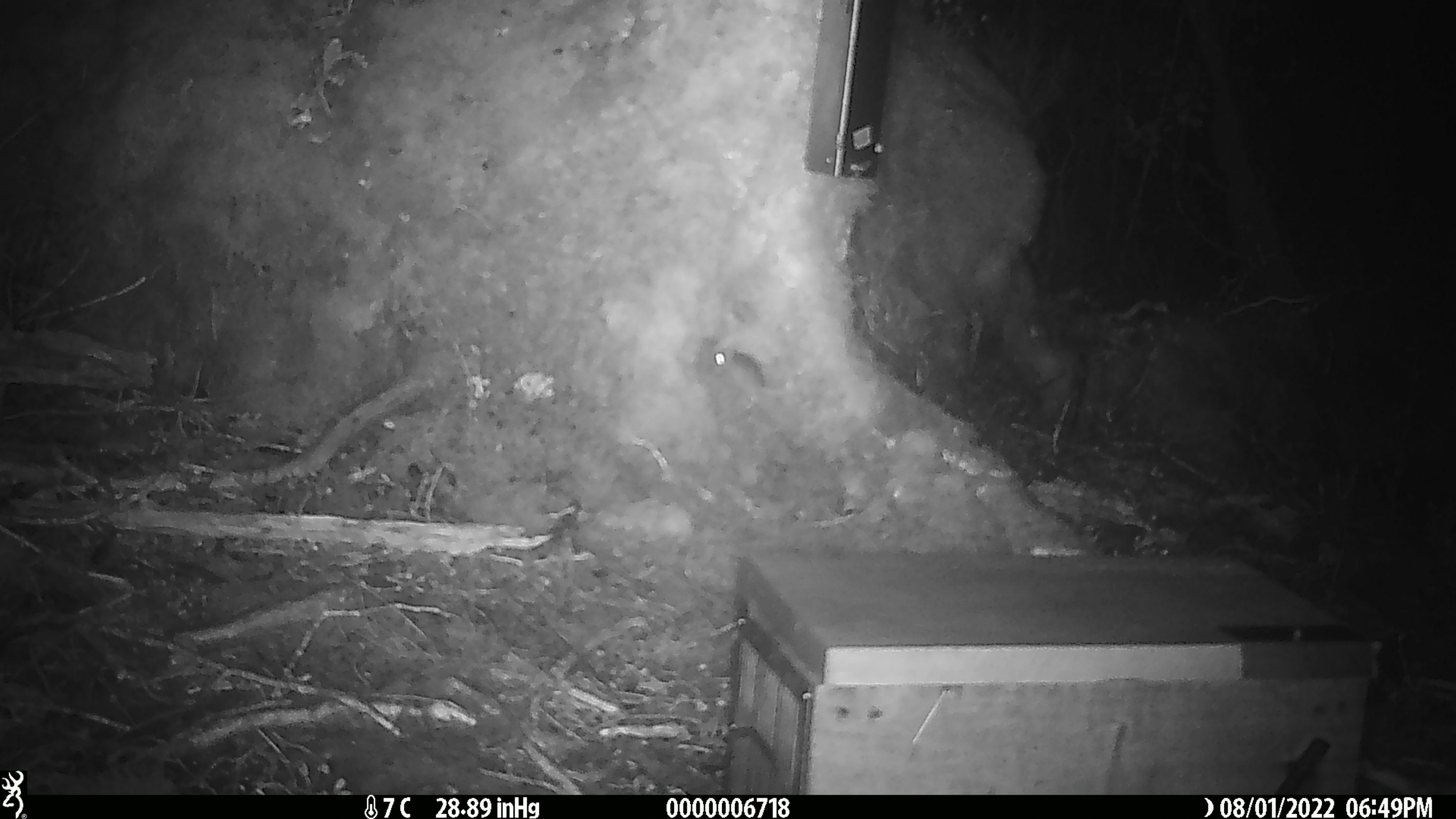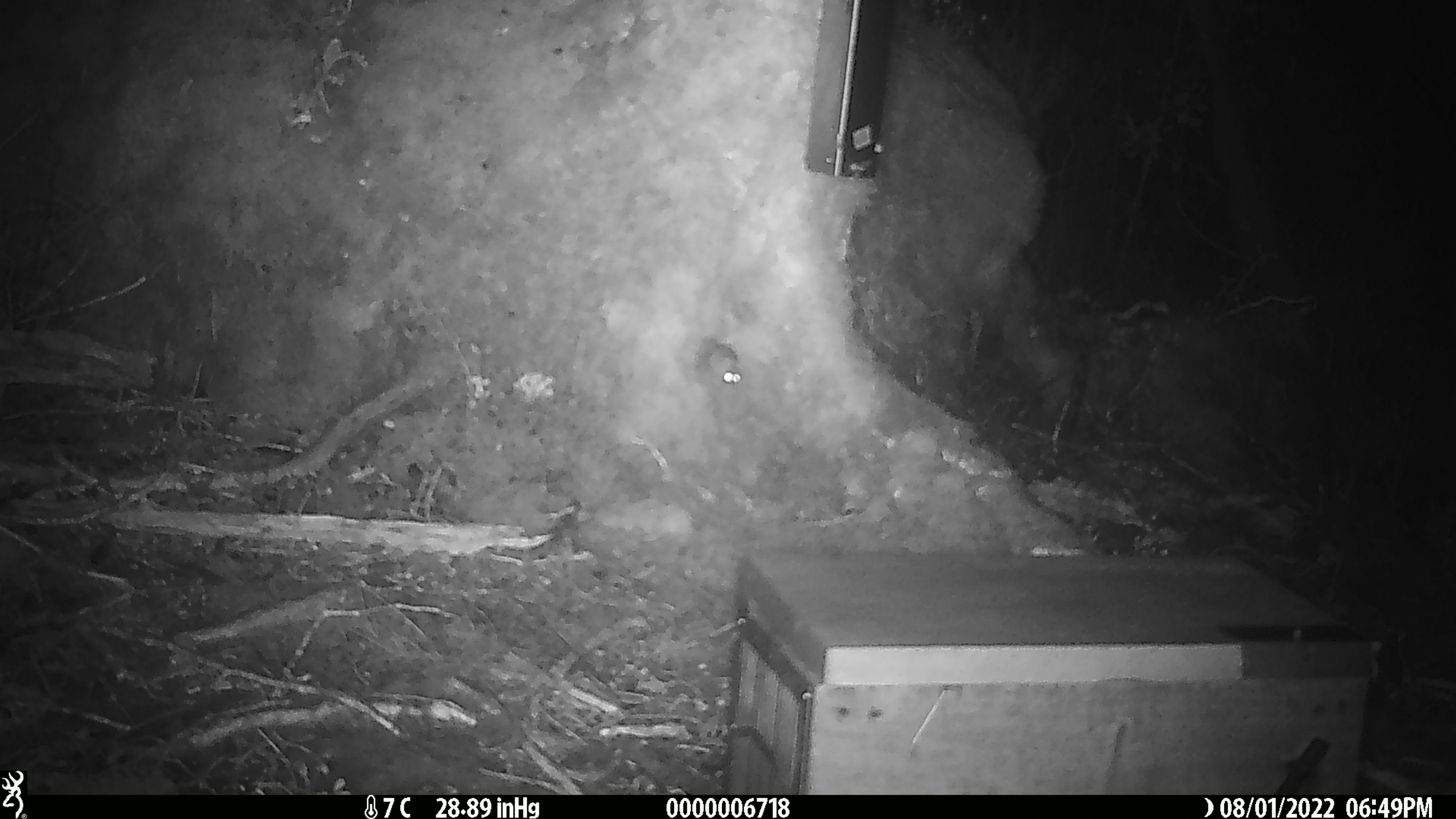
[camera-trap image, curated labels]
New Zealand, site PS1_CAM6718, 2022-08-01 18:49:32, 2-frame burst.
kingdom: Animalia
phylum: Chordata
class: Mammalia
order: Rodentia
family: Muridae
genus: Mus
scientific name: Mus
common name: mouse